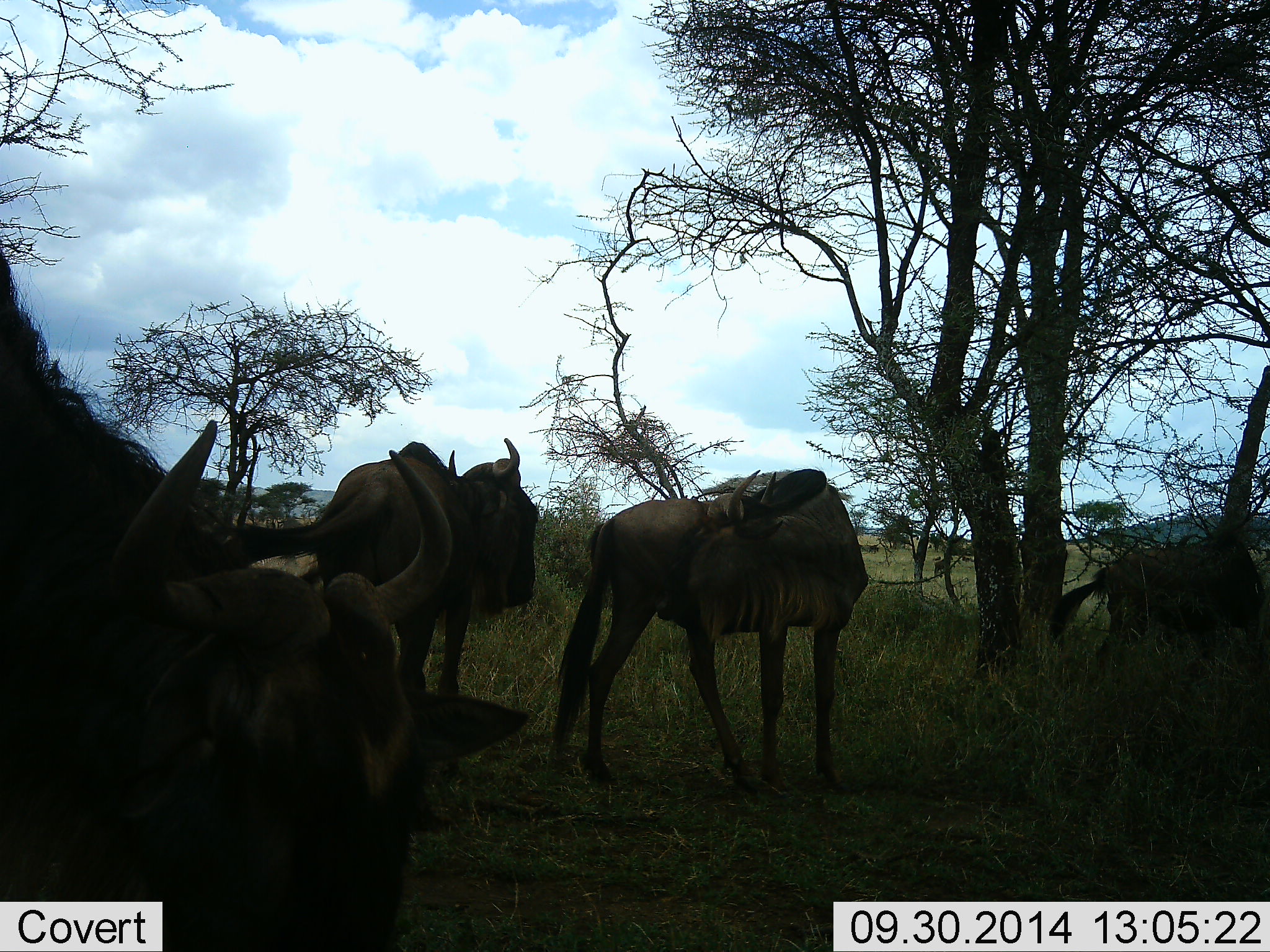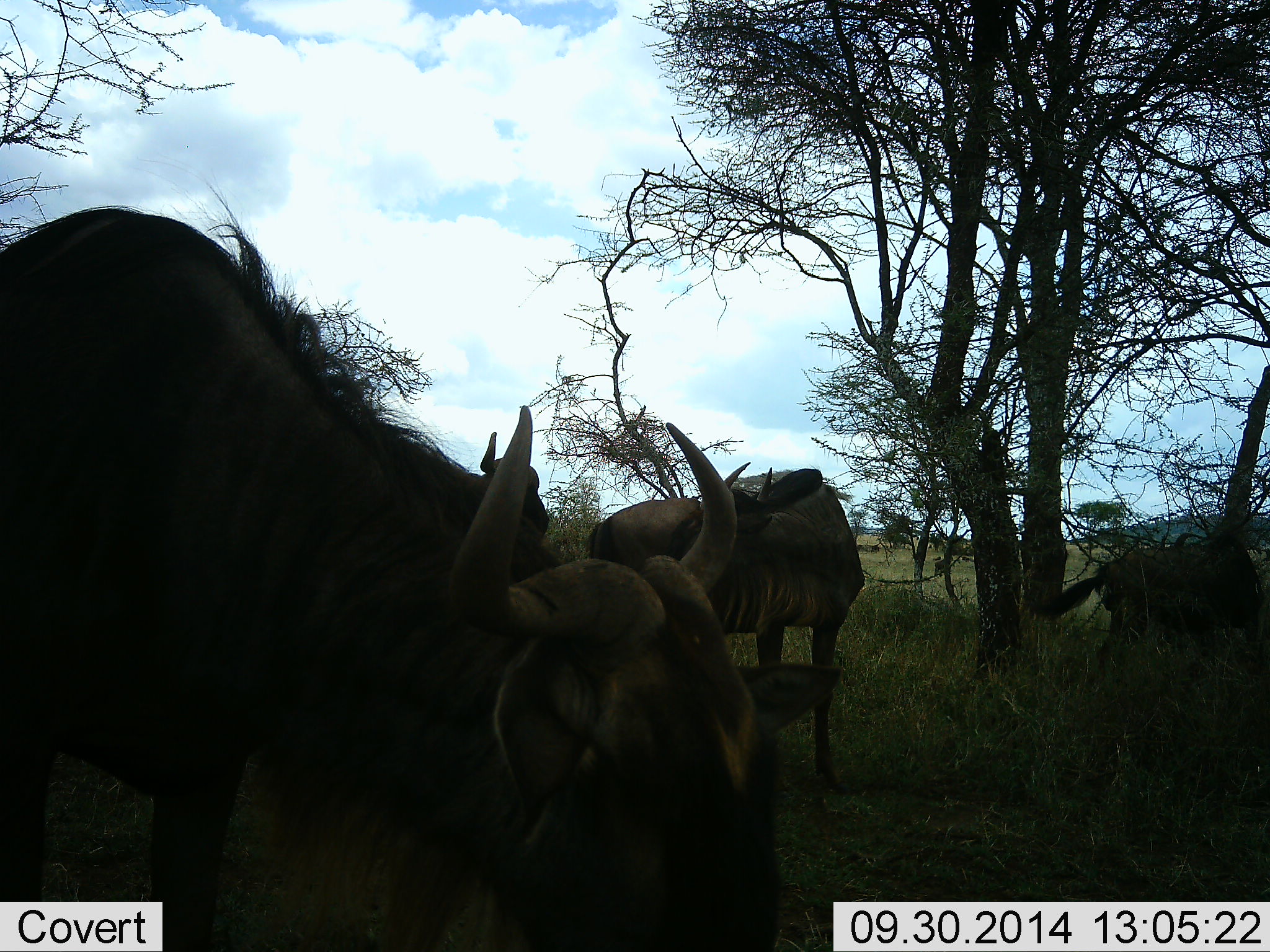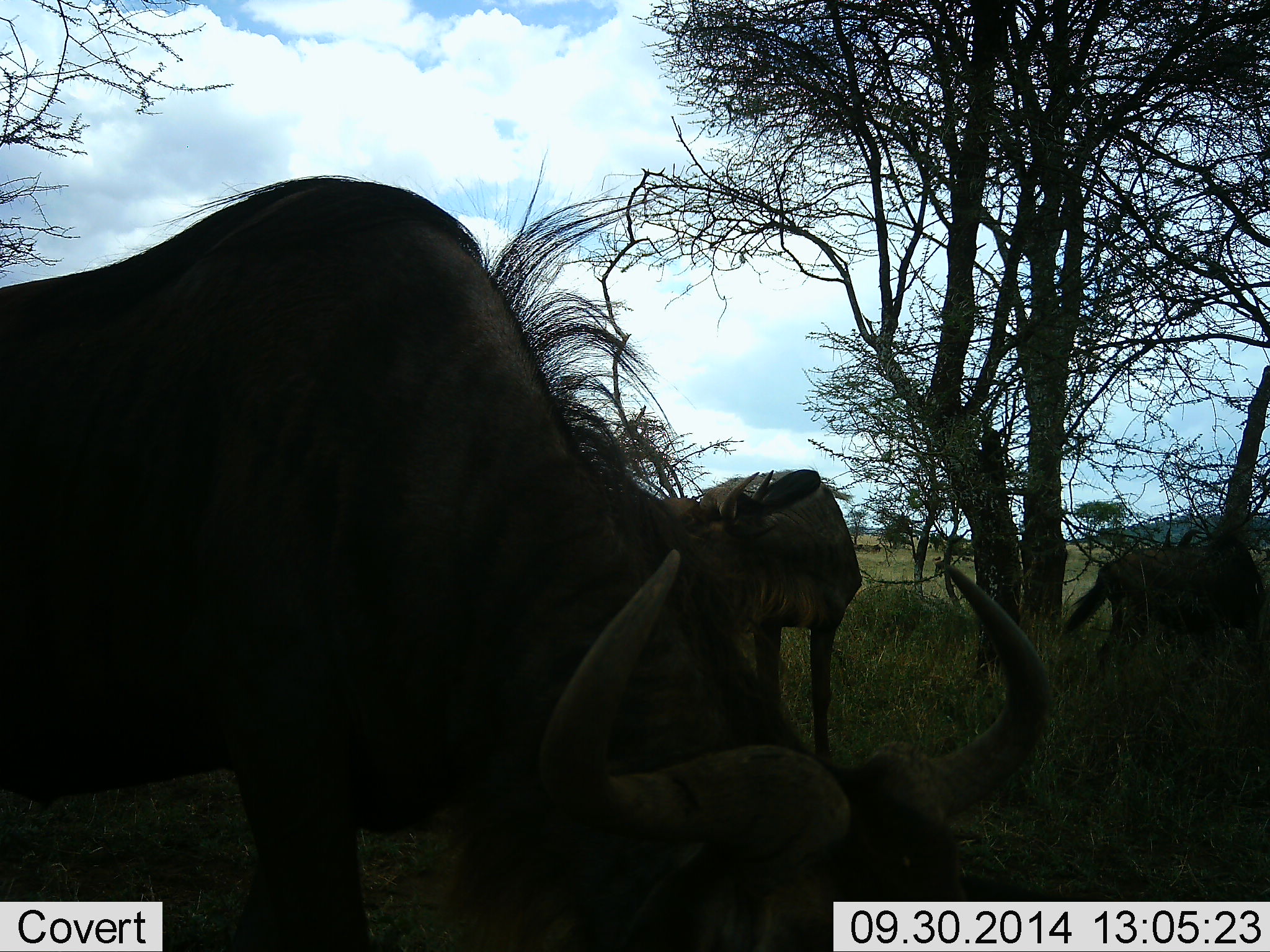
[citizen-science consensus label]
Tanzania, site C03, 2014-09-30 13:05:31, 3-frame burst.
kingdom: Animalia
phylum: Chordata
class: Mammalia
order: Artiodactyla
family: Bovidae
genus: Connochaetes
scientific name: Connochaetes taurinus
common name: blue wildebeest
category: wildebeest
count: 4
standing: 82%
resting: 0%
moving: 64%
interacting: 0%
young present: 0%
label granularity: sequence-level